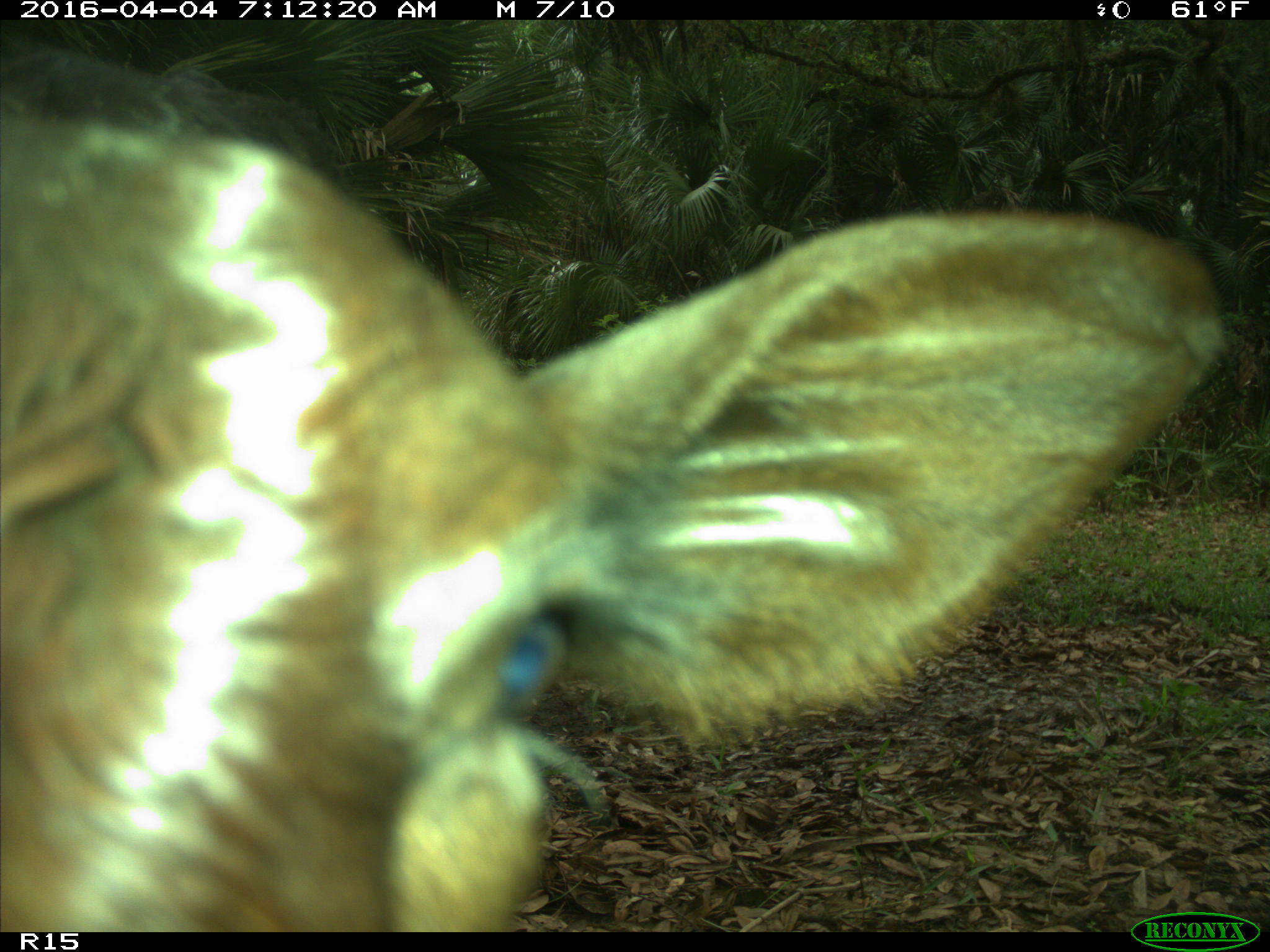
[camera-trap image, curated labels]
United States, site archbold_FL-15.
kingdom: Animalia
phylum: Chordata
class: Mammalia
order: Artiodactyla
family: Bovidae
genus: Bos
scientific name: Bos taurus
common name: domestic cow